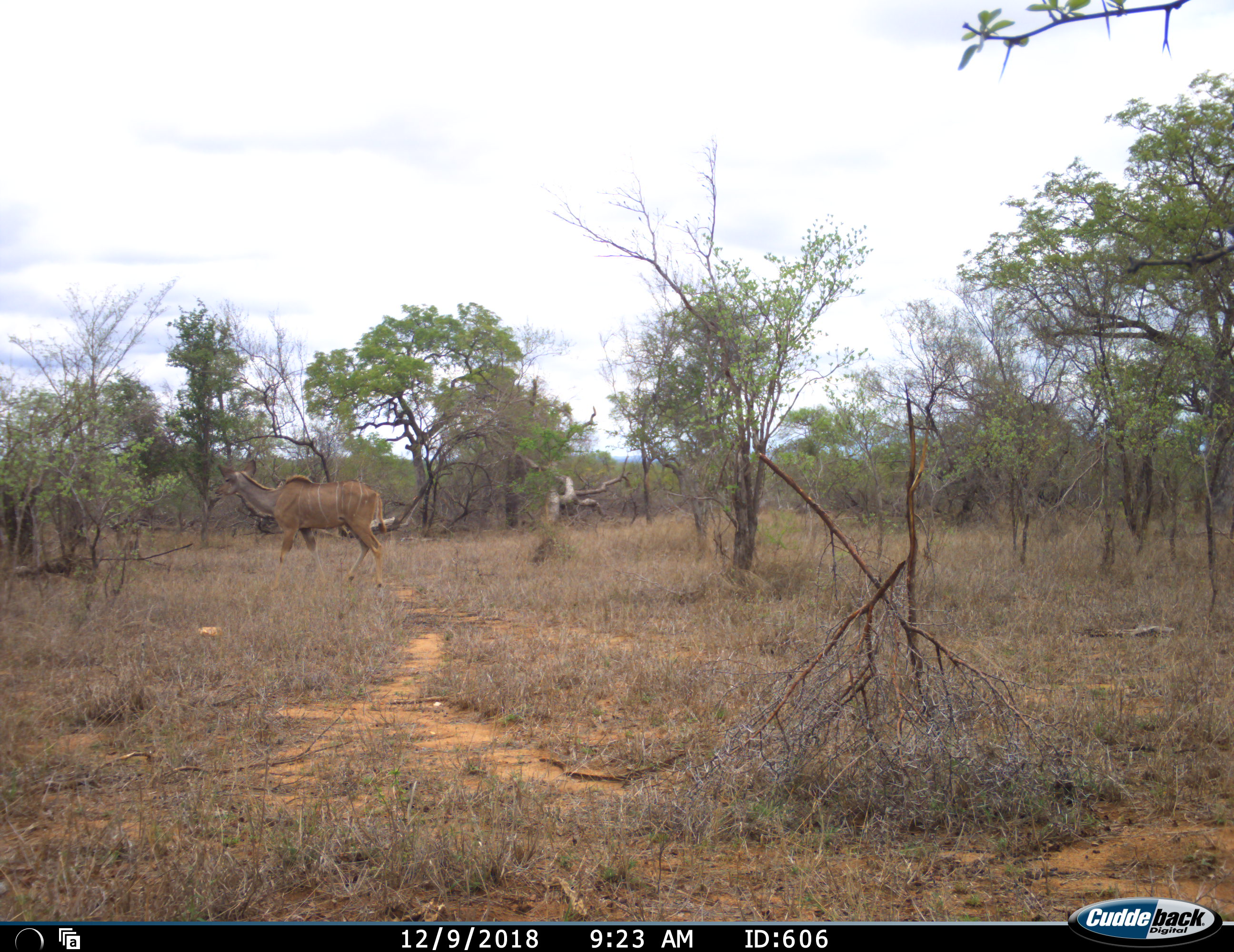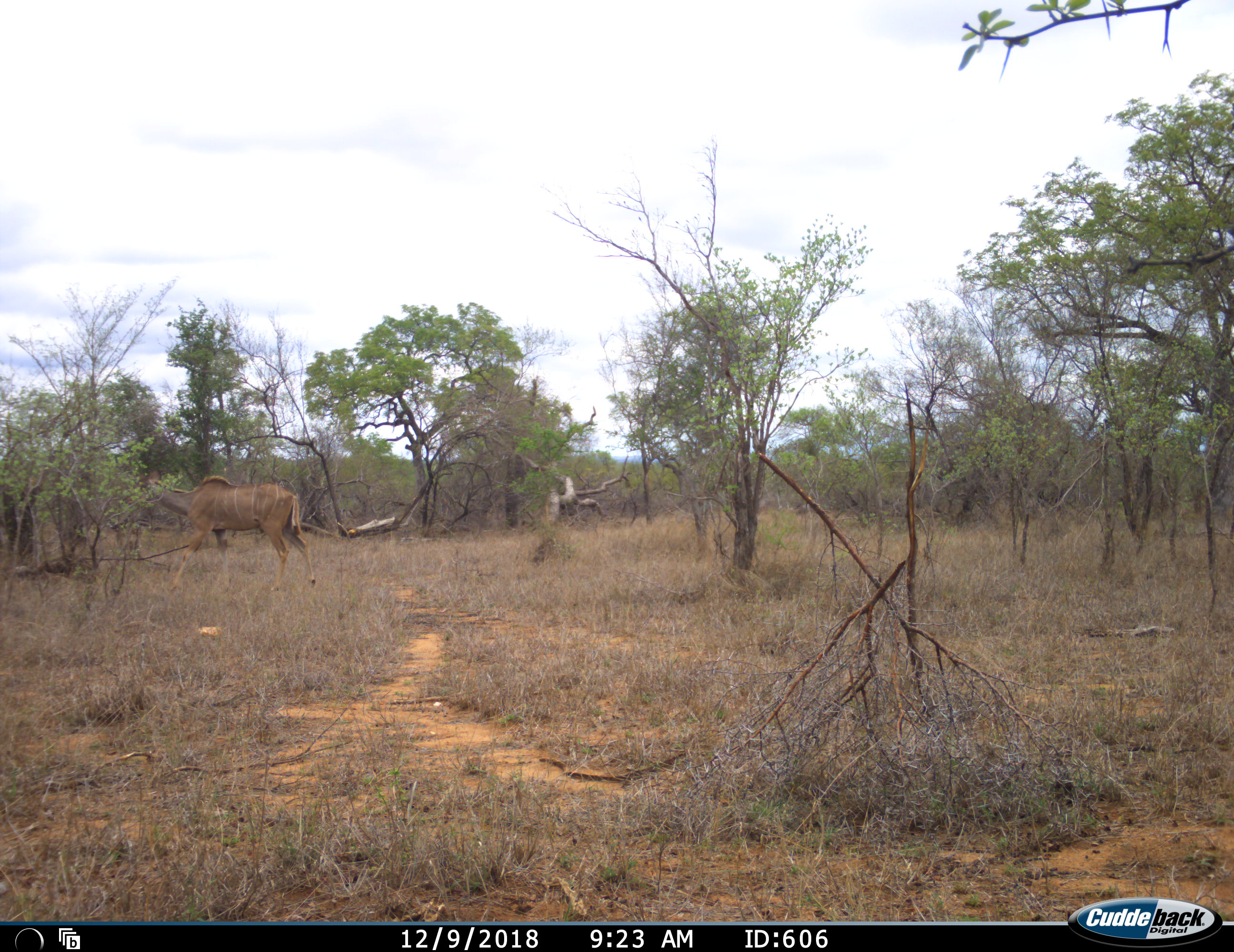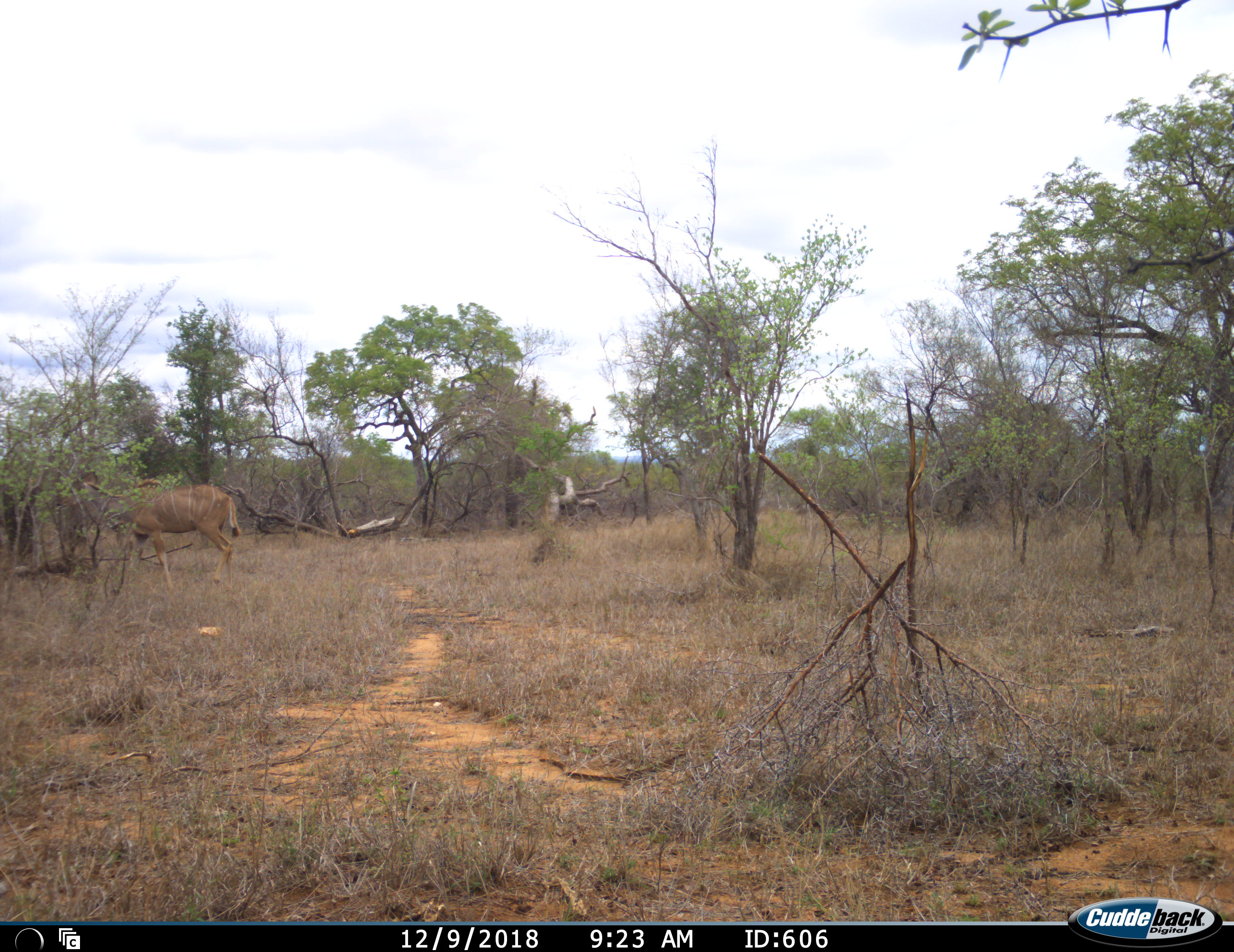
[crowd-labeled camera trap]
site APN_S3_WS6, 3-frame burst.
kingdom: Animalia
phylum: Chordata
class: Mammalia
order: Artiodactyla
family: Bovidae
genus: Tragelaphus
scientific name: Tragelaphus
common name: kudu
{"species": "kudu (Tragelaphus)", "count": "1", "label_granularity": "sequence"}